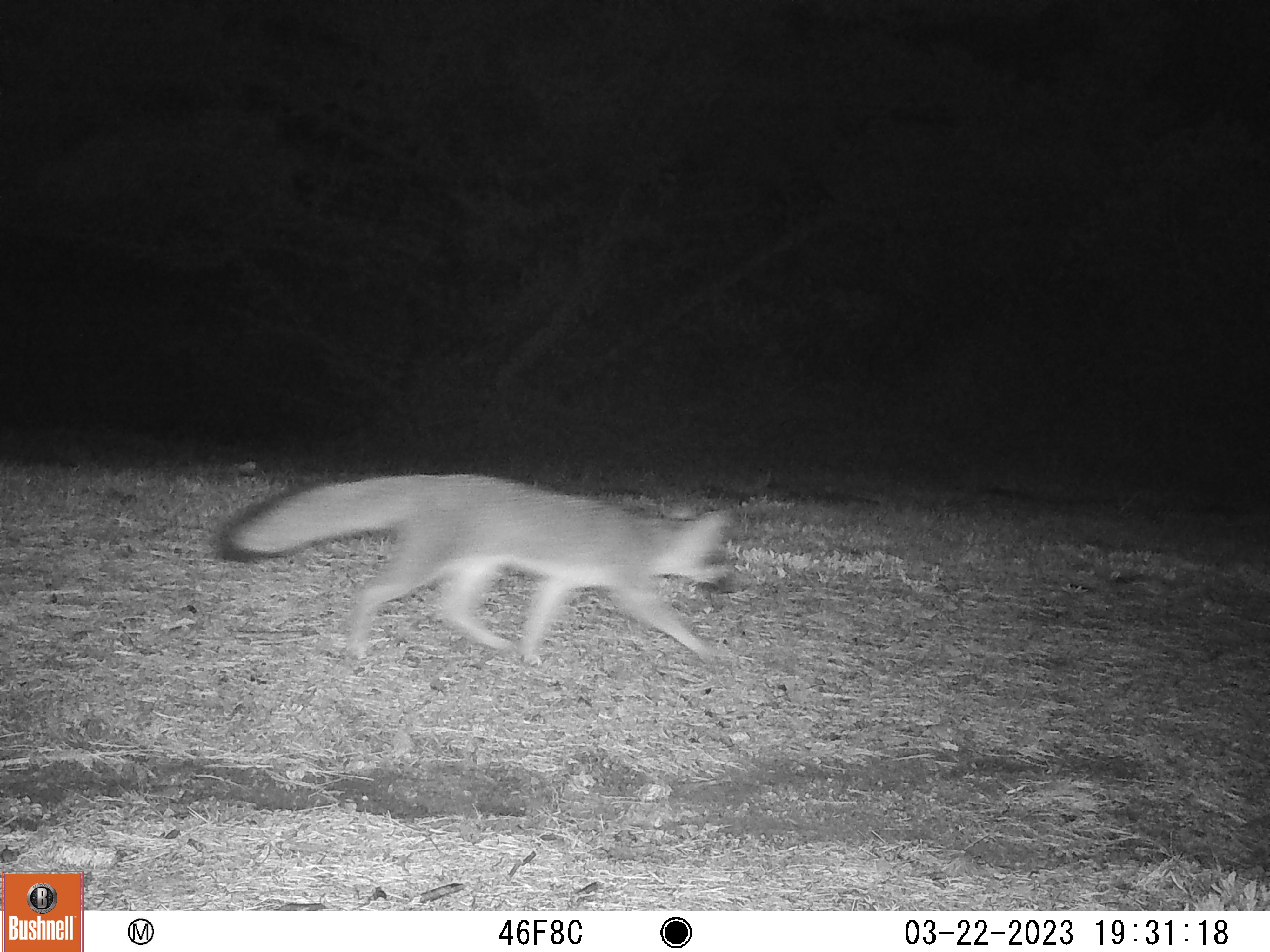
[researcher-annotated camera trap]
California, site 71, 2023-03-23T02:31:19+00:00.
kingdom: Animalia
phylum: Chordata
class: Mammalia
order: Carnivora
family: Canidae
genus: Urocyon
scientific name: Urocyon cinereoargenteus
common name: gray fox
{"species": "gray fox (Urocyon cinereoargenteus)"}